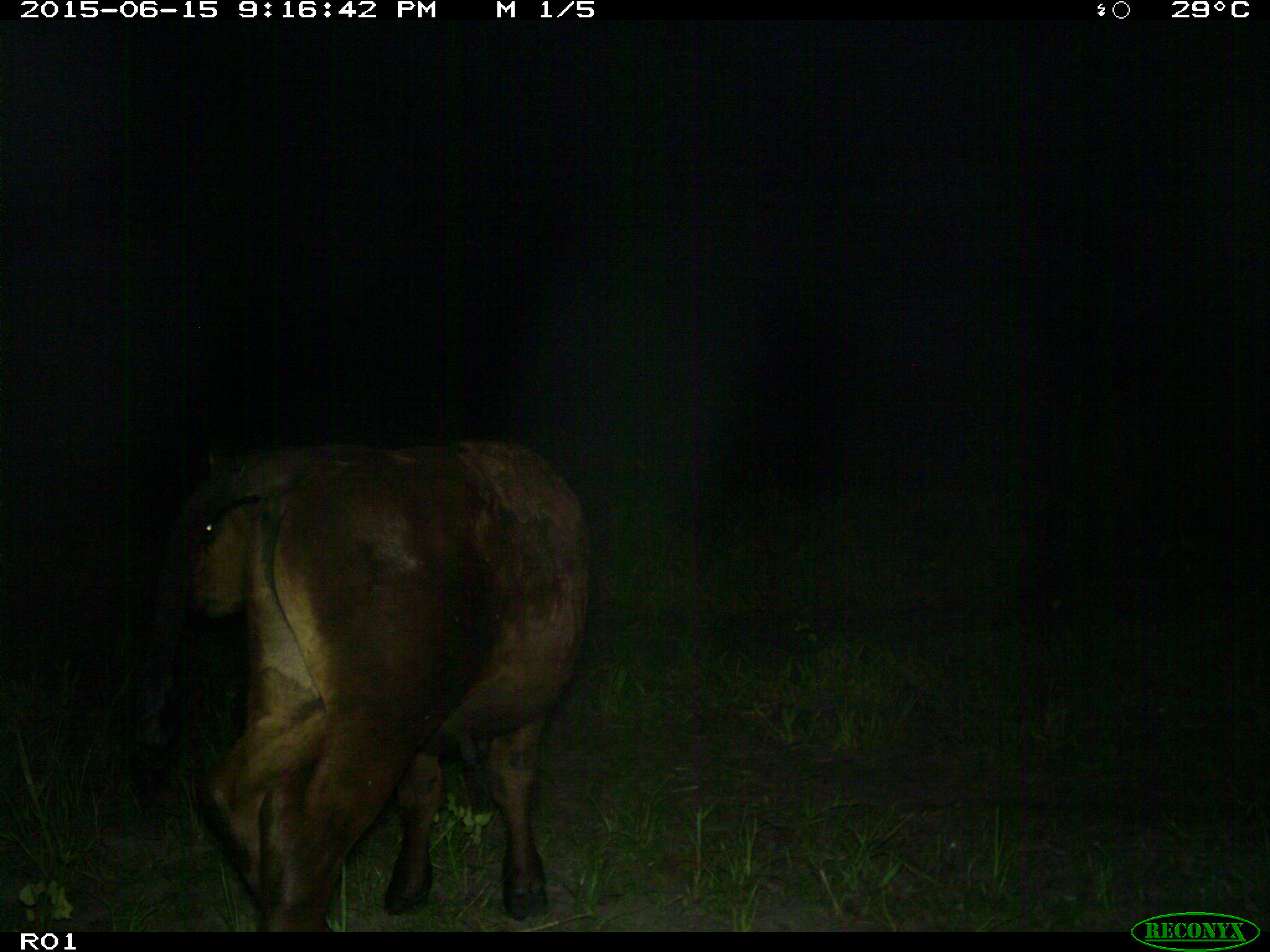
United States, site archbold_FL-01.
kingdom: Animalia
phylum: Chordata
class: Mammalia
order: Artiodactyla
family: Bovidae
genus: Bos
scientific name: Bos taurus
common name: domestic cow